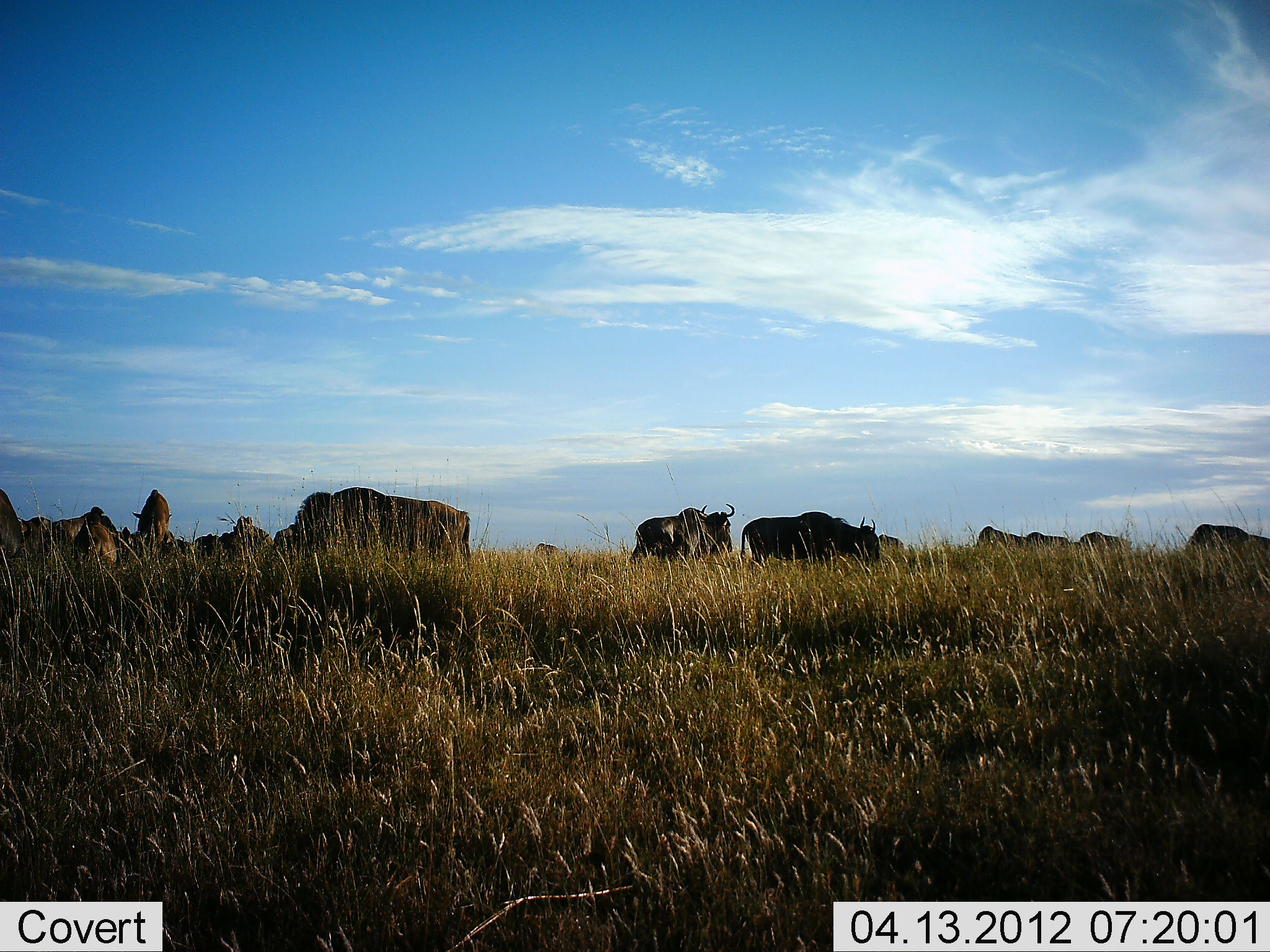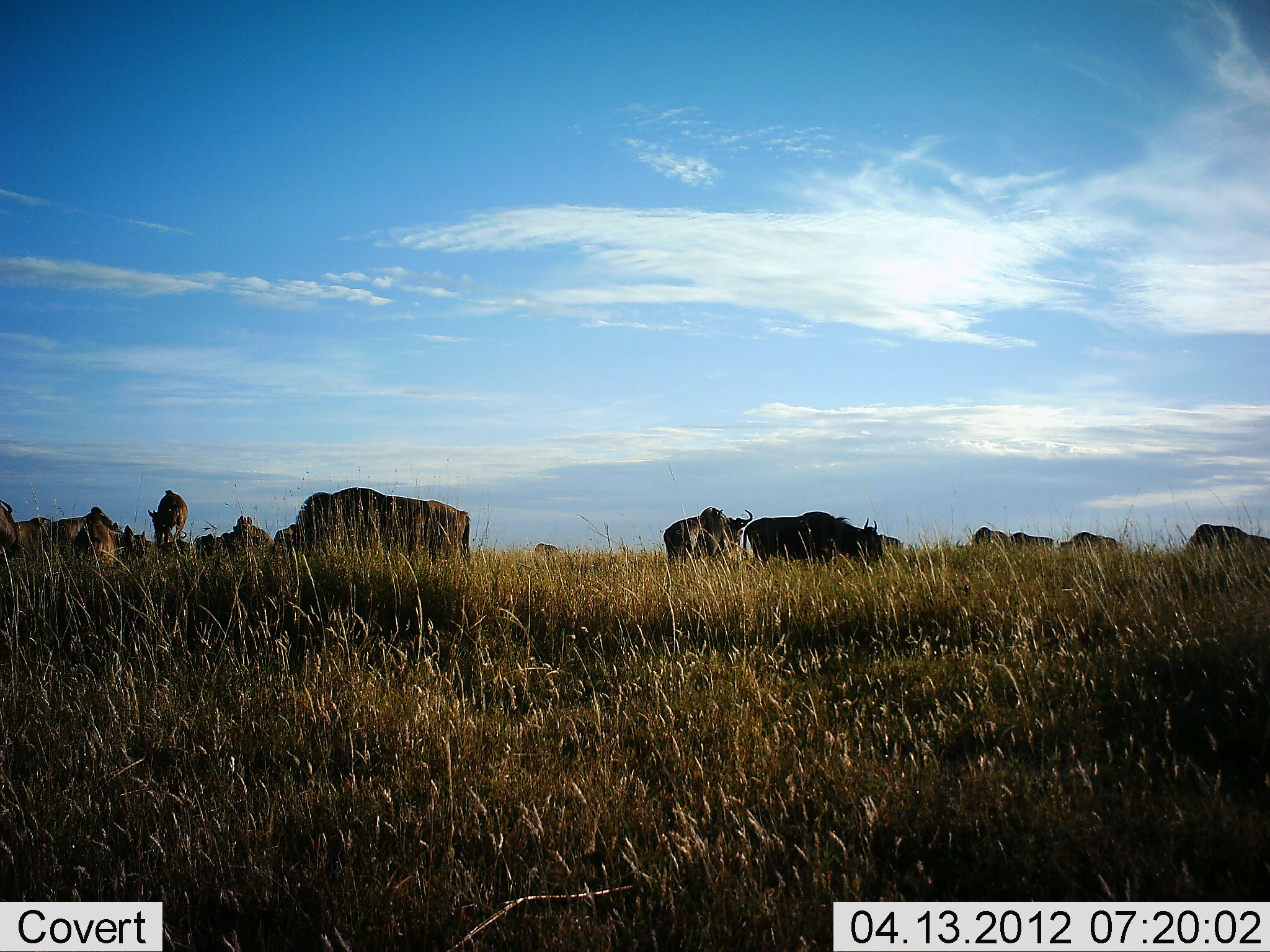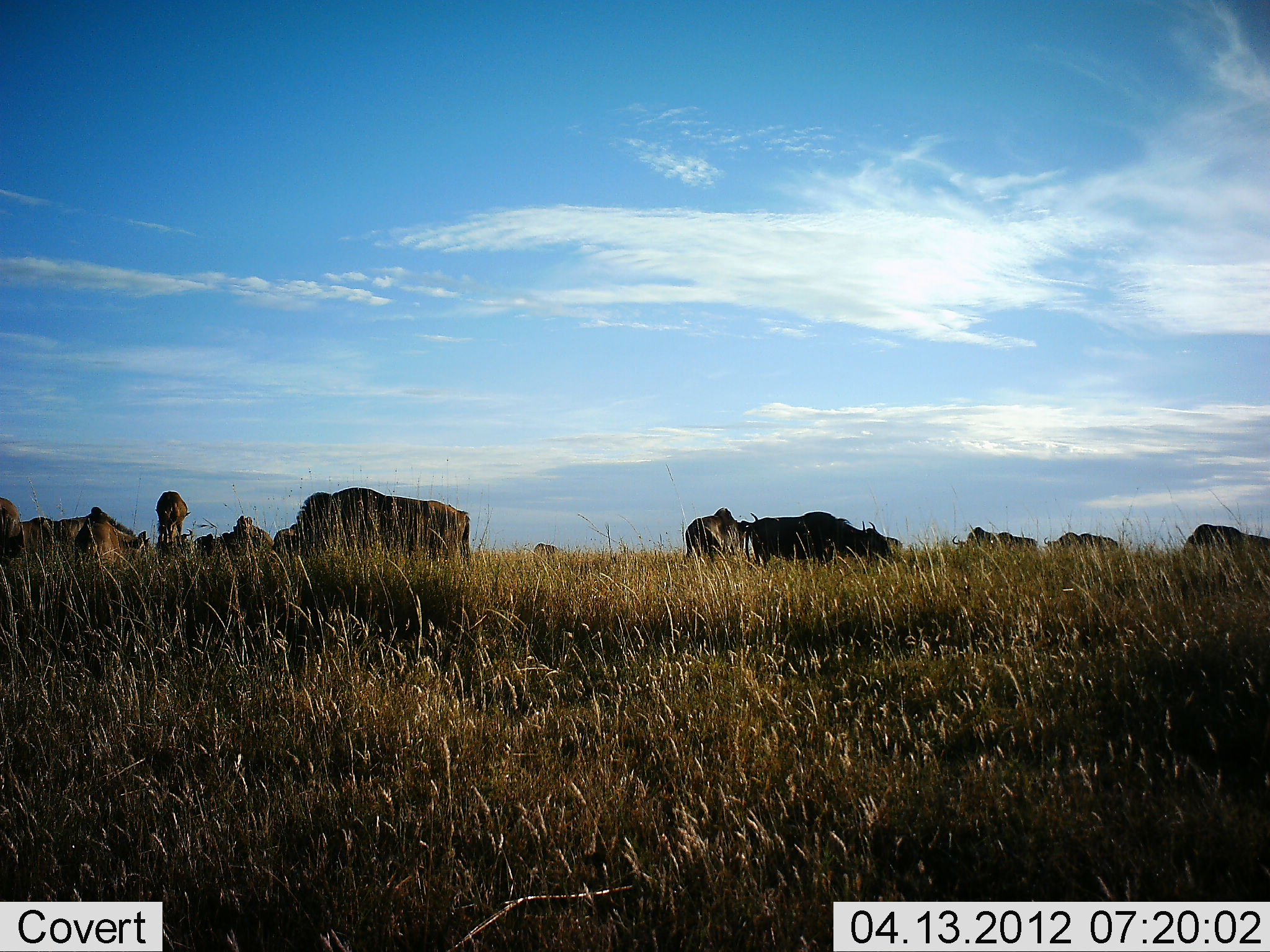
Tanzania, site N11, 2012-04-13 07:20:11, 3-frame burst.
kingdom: Animalia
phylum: Chordata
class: Mammalia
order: Artiodactyla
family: Bovidae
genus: Connochaetes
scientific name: Connochaetes taurinus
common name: blue wildebeest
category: wildebeest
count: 11-50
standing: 57%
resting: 21%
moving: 50%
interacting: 0%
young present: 36%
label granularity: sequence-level